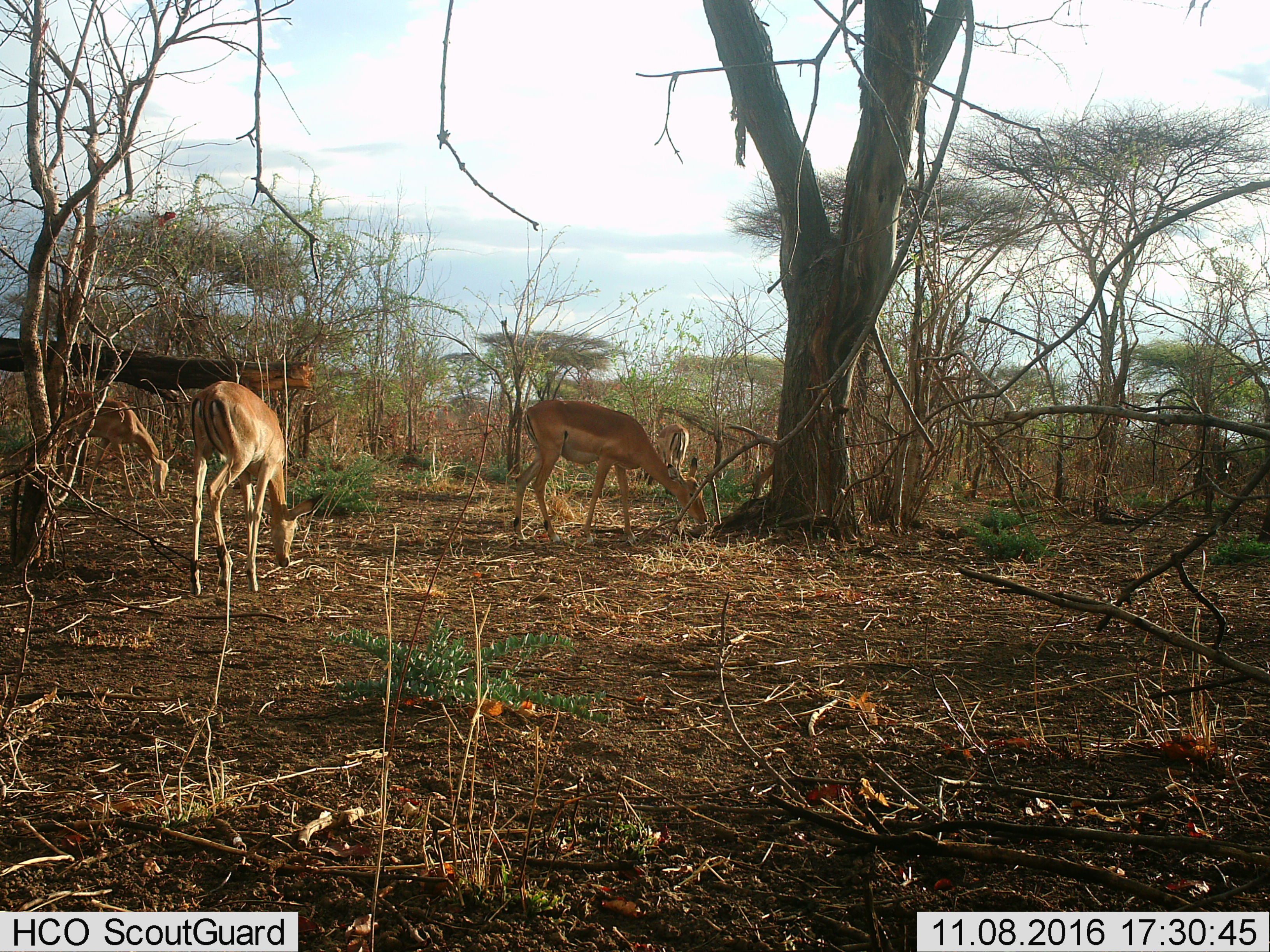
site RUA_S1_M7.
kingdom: Animalia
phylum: Chordata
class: Mammalia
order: Artiodactyla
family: Bovidae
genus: Aepyceros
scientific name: Aepyceros melampus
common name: impala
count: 4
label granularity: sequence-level